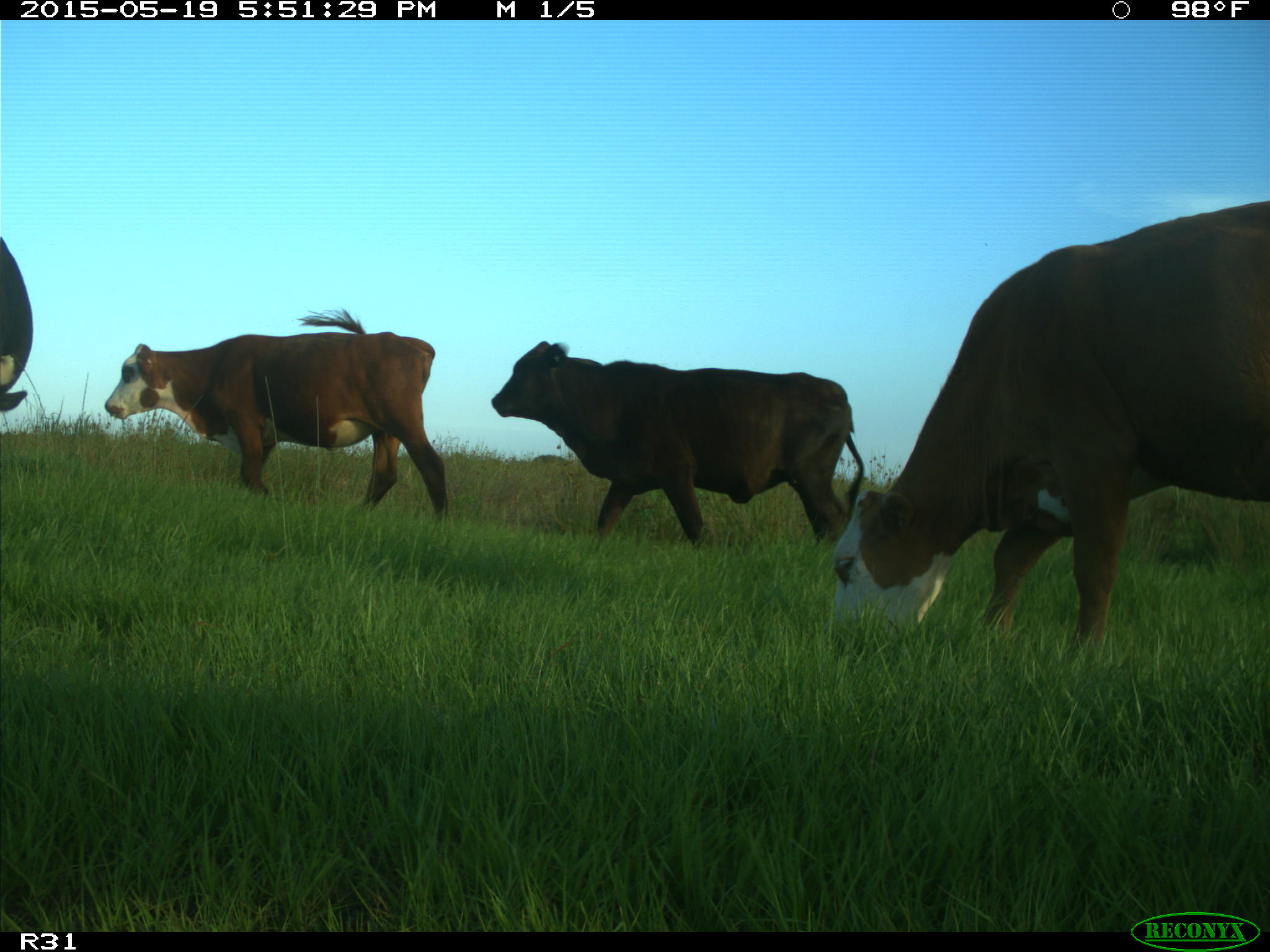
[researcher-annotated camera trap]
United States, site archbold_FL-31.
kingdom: Animalia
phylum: Chordata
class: Mammalia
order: Artiodactyla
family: Bovidae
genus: Bos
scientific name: Bos taurus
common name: domestic cow